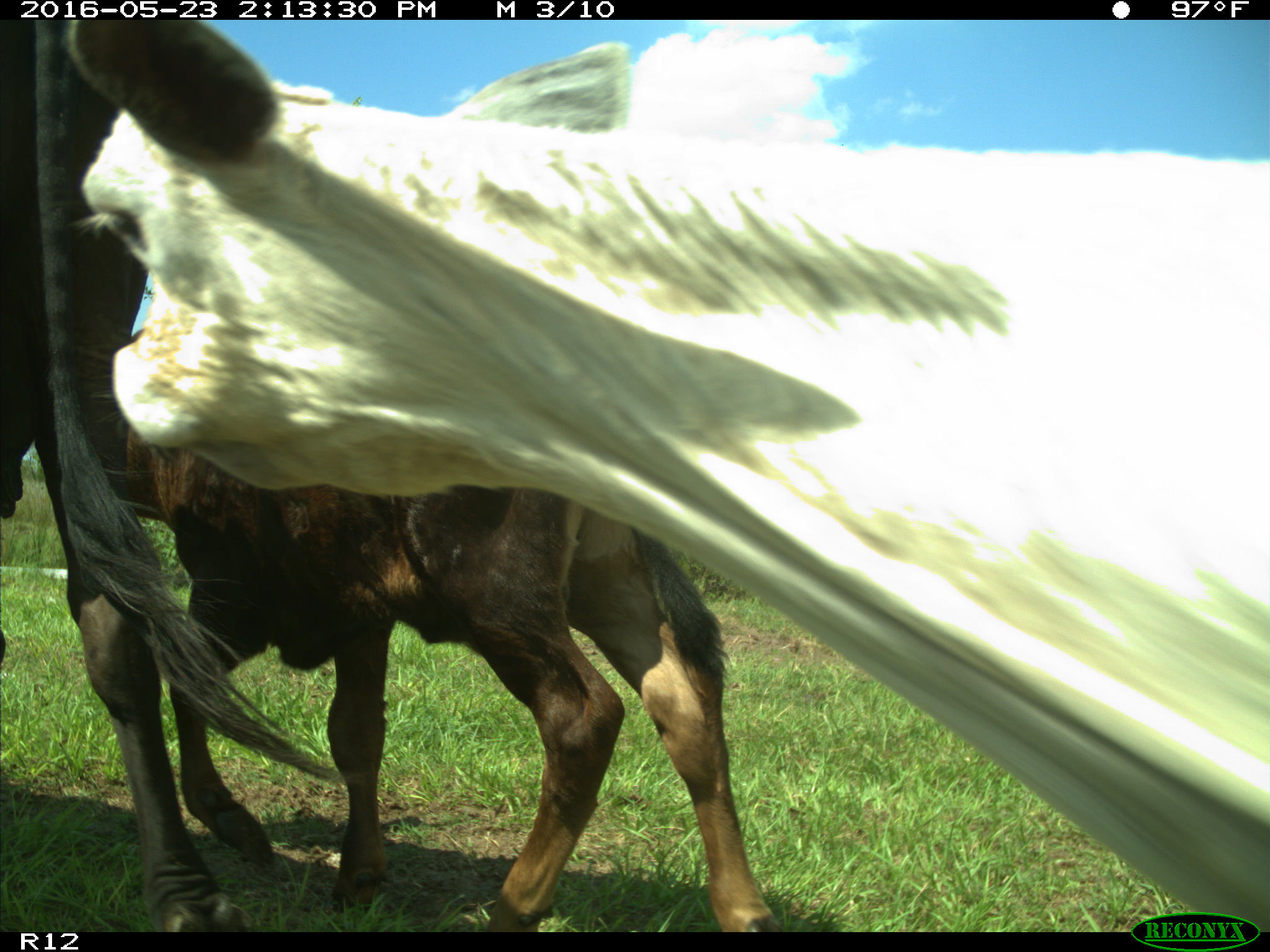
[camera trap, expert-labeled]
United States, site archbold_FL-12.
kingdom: Animalia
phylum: Chordata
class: Mammalia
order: Artiodactyla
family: Bovidae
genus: Bos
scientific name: Bos taurus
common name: domestic cow